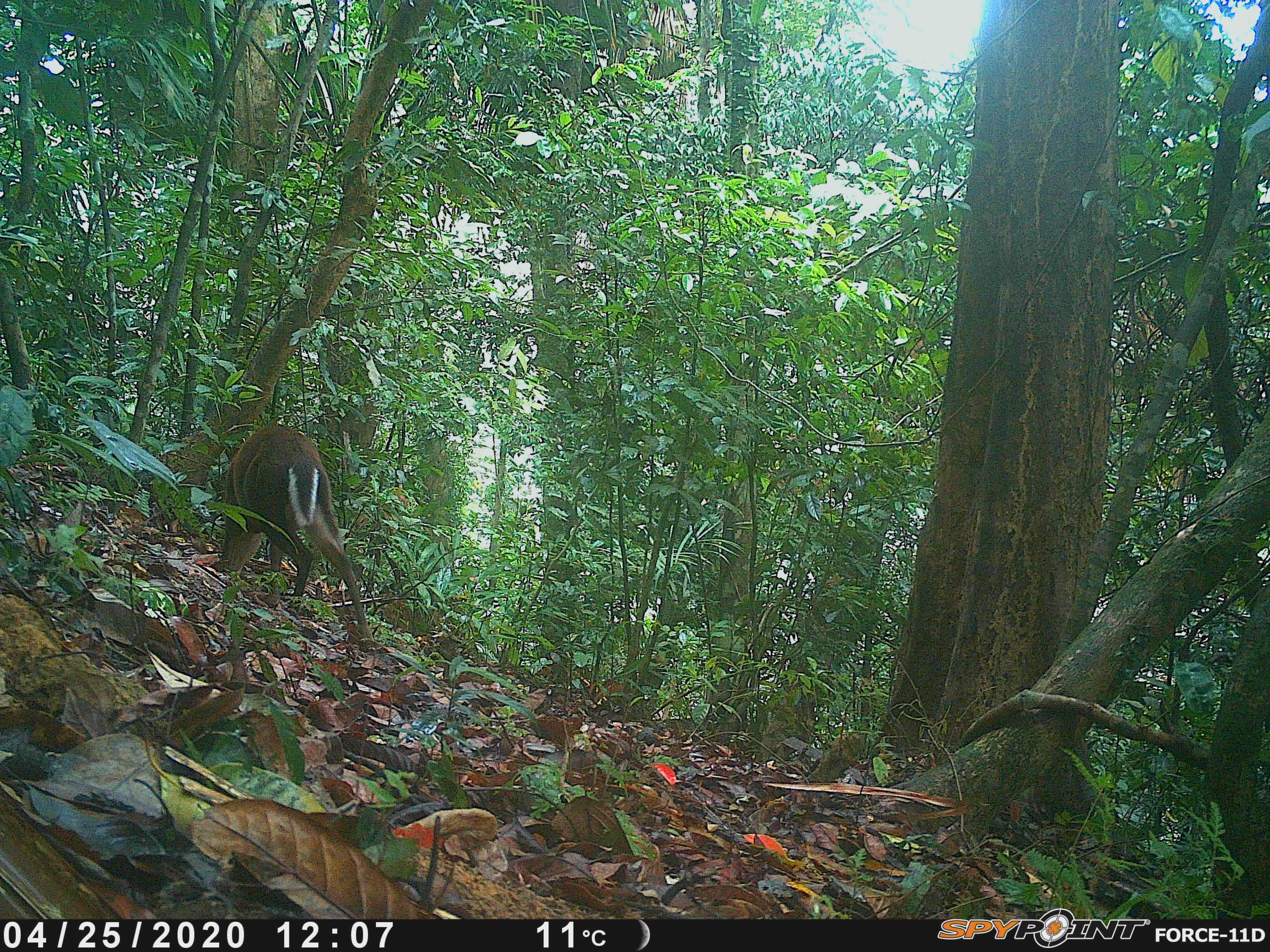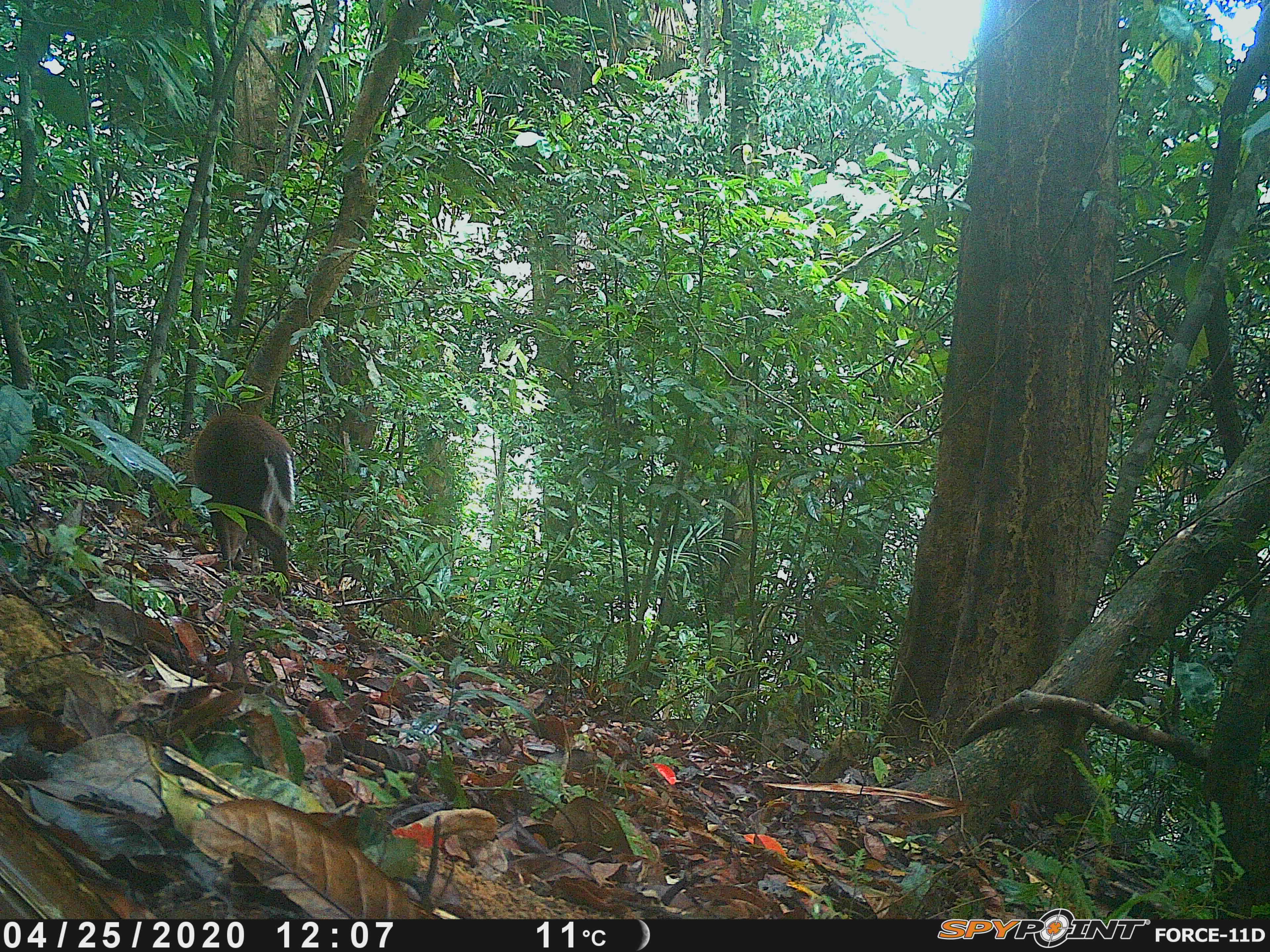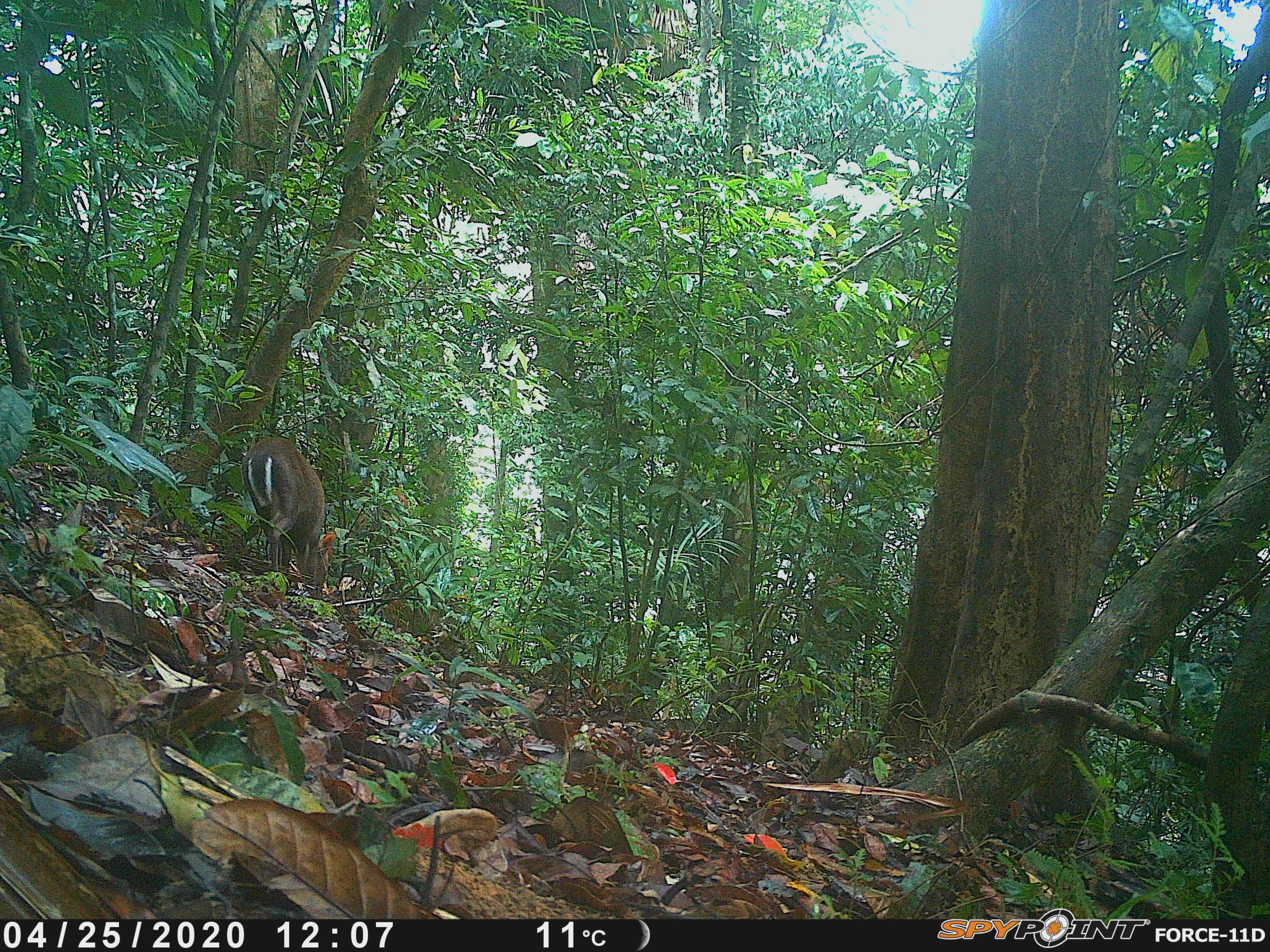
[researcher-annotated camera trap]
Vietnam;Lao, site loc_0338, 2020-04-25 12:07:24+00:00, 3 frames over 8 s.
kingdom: Animalia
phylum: Chordata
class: Mammalia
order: Artiodactyla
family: Cervidae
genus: Muntiacus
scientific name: Muntiacus rooseveltorum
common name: roosevelt's muntjac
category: roosevelts muntjac group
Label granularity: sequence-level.